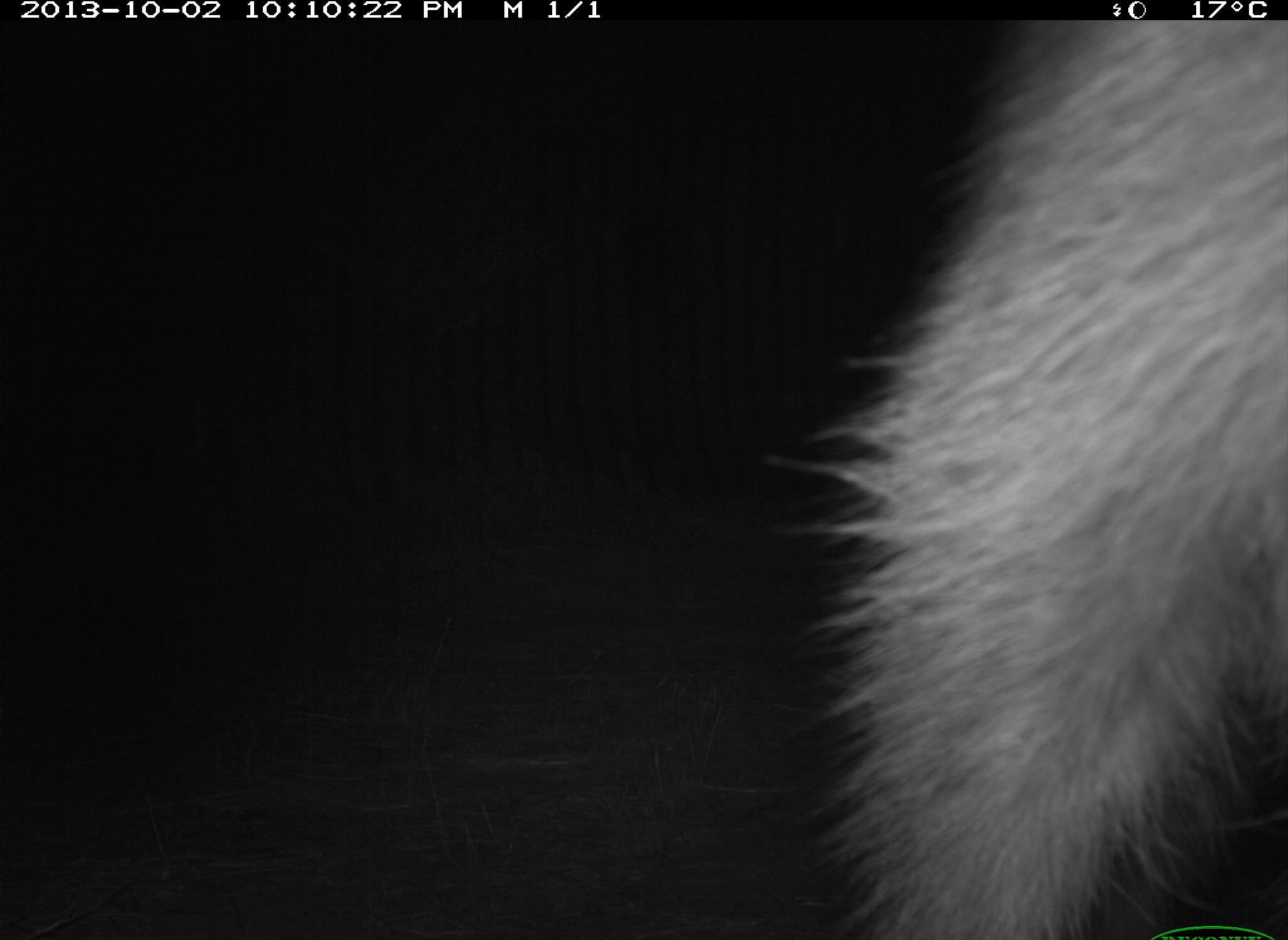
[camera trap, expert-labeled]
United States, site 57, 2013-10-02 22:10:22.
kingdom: Animalia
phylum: Chordata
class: Mammalia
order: Carnivora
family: Procyonidae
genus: Procyon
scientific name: Procyon lotor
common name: raccoon